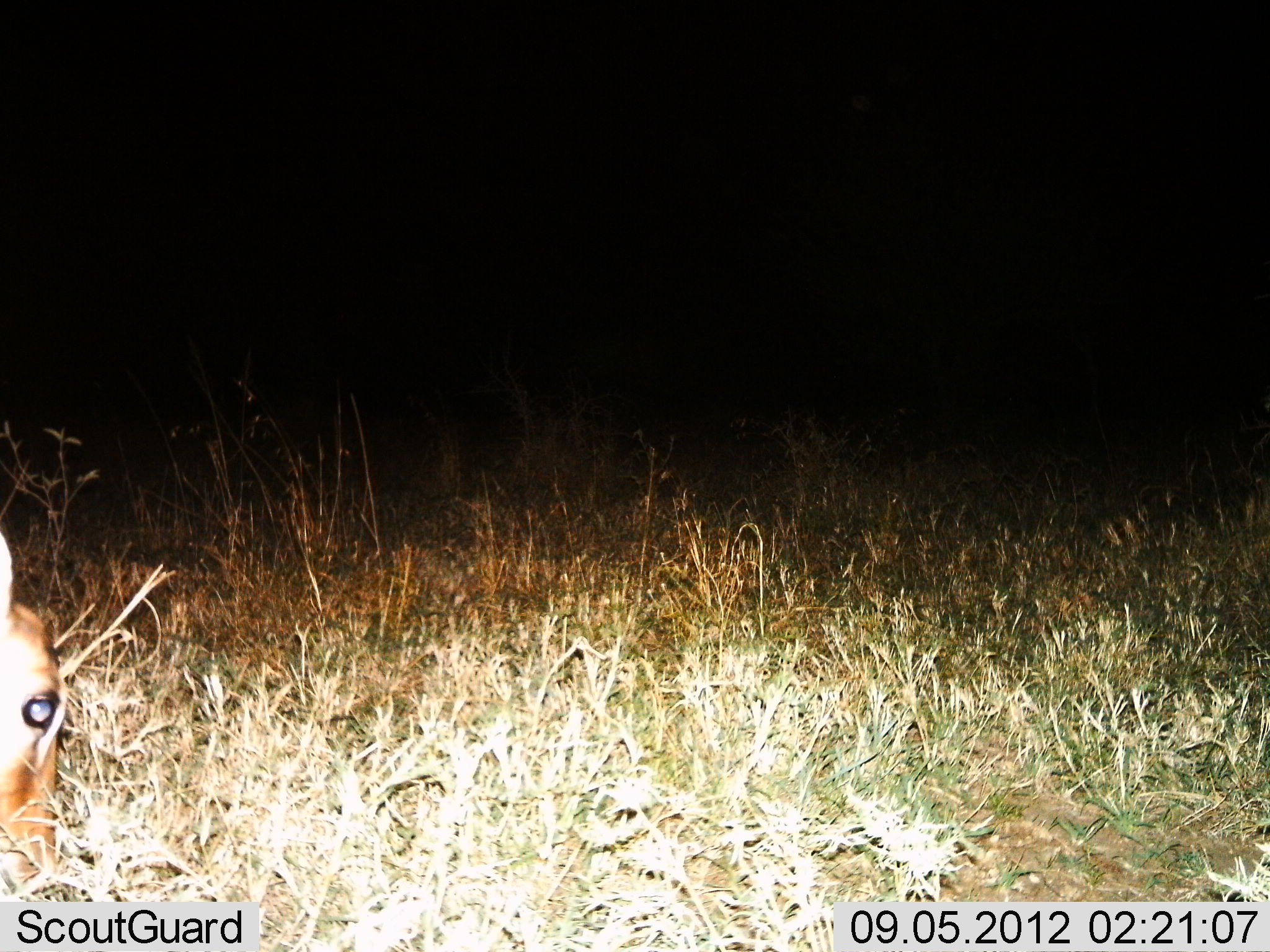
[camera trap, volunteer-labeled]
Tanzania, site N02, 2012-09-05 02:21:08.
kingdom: Animalia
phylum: Chordata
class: Mammalia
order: Artiodactyla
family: Bovidae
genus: Redunca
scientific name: Redunca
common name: reedbuck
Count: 1.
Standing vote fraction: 50%.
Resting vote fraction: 0%.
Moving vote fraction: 0%.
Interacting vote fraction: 0%.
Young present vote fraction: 0%.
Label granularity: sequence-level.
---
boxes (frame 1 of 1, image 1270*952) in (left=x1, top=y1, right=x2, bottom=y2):
animal: (left=0, top=528, right=69, bottom=898)